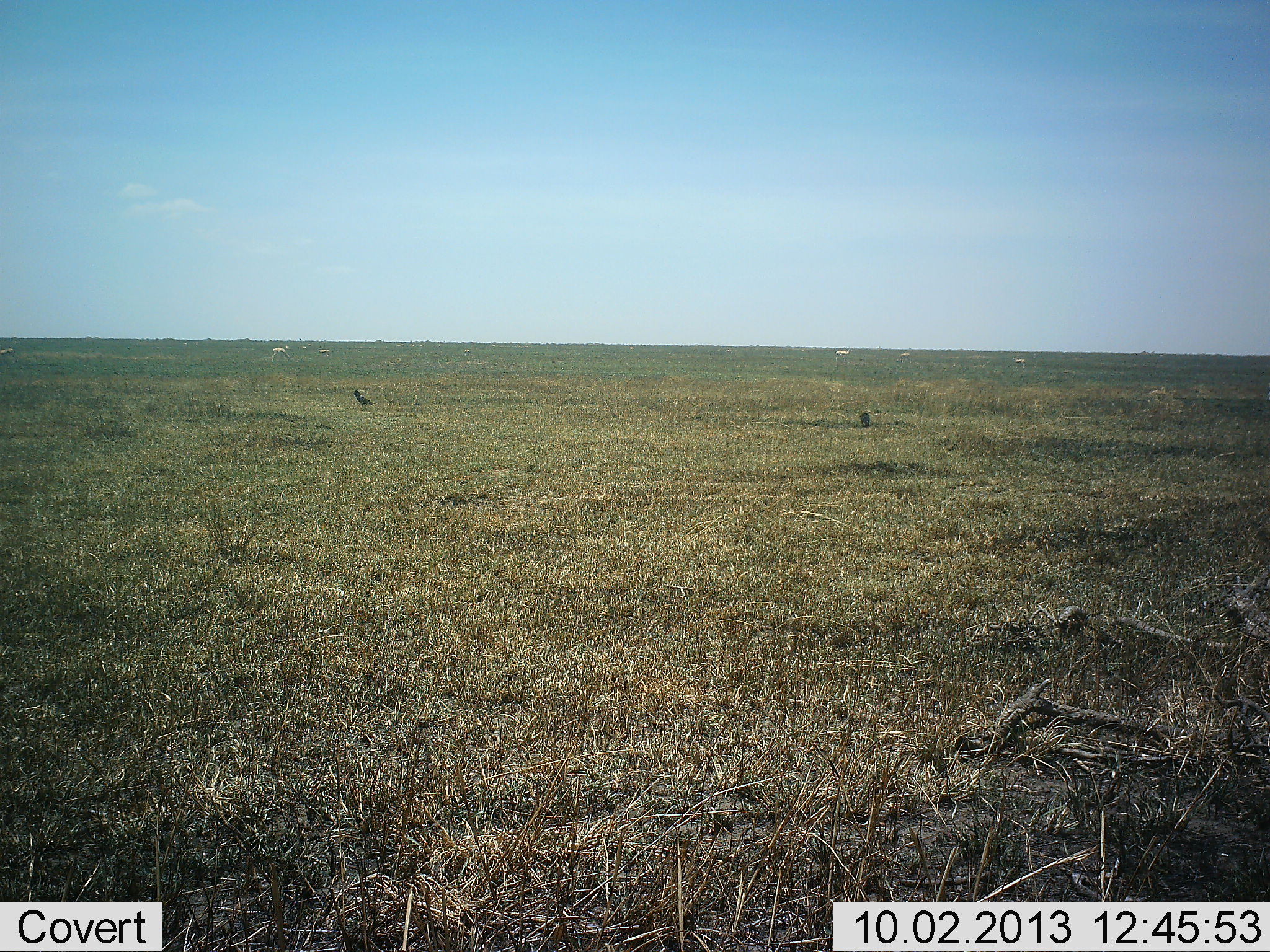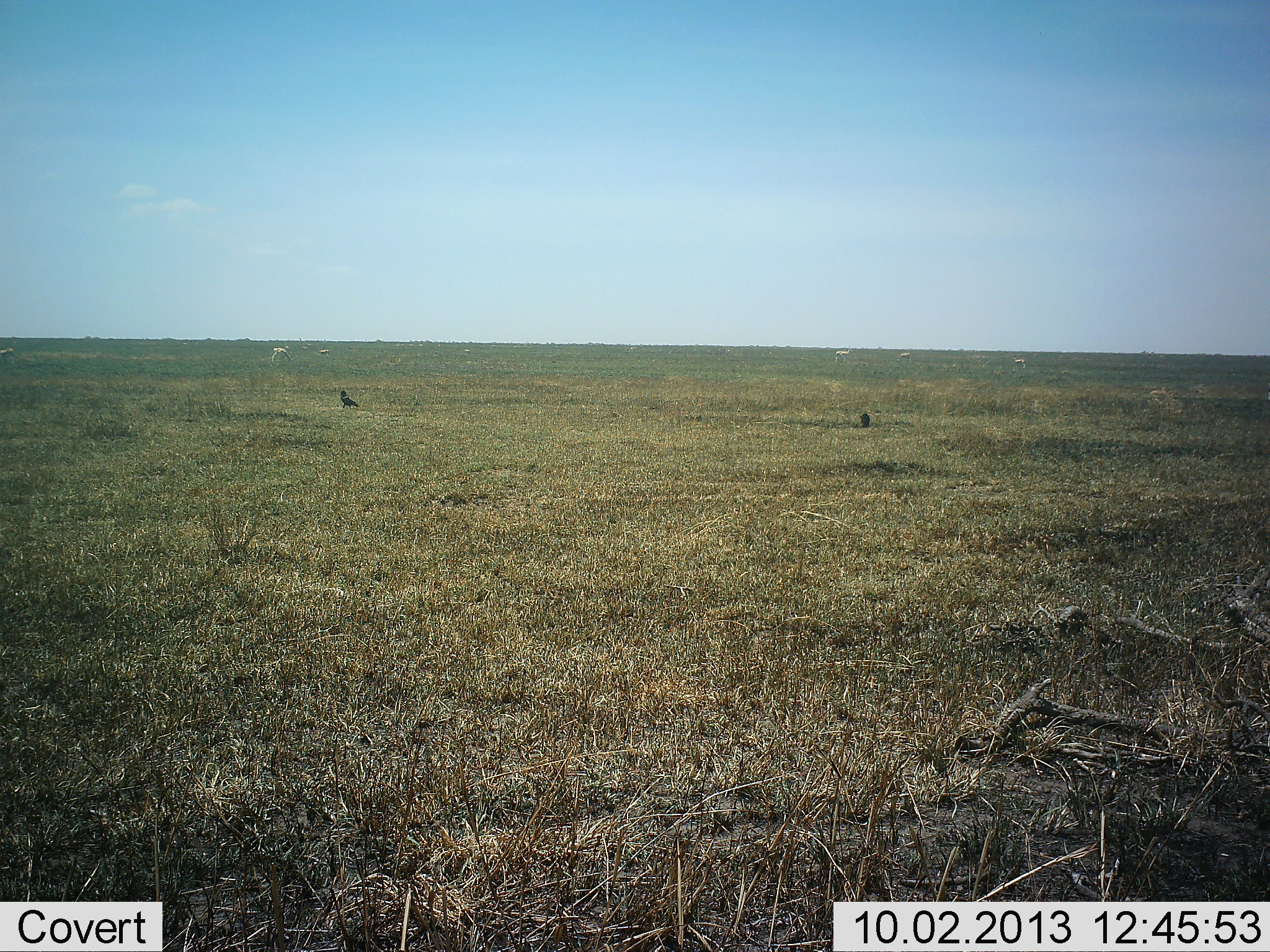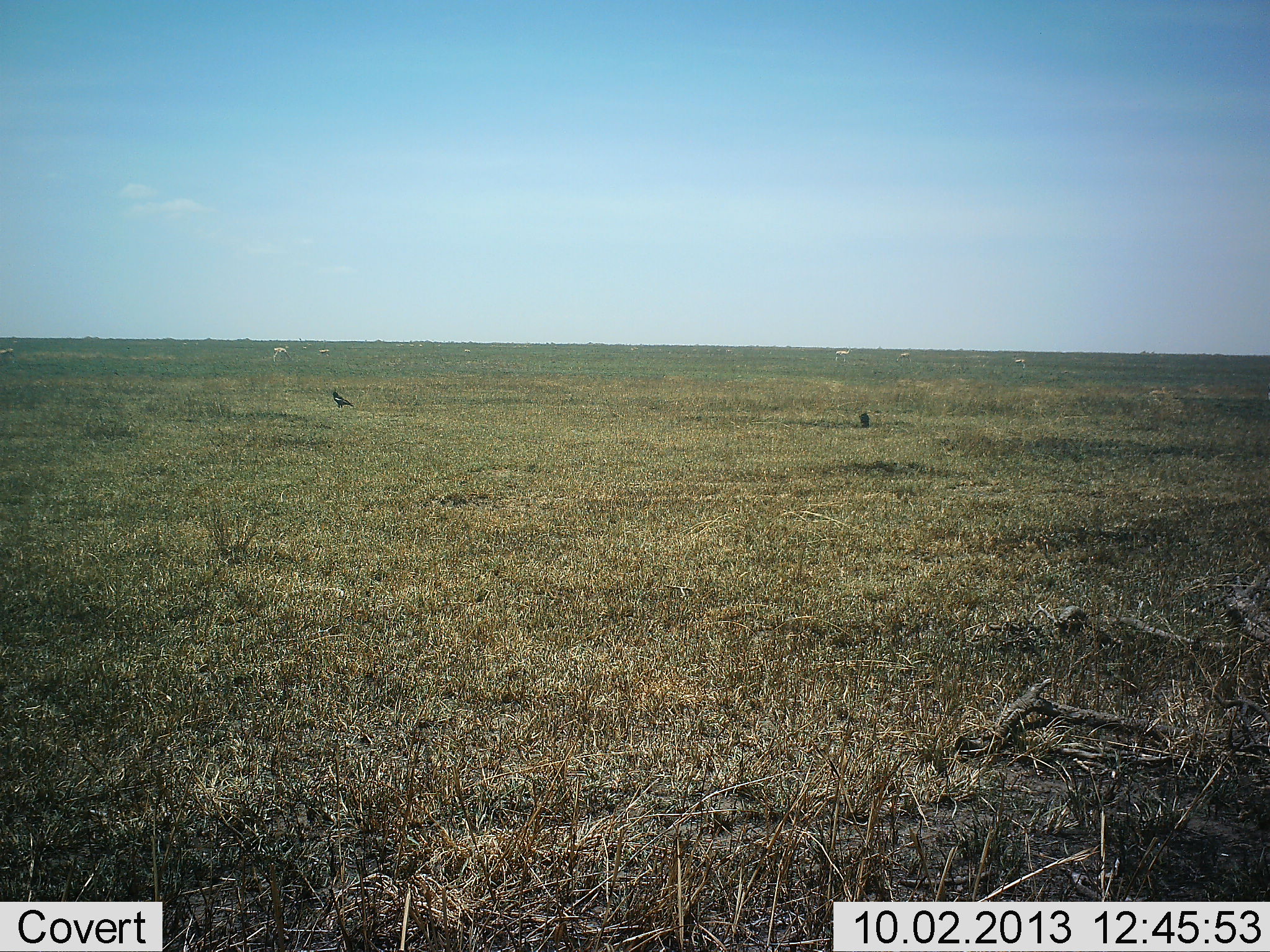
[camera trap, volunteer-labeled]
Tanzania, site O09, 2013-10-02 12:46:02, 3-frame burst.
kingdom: Animalia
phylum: Chordata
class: Aves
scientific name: Aves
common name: bird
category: otherbird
Otherbird (bird) (Aves), count 2. Behavior (volunteer vote fractions): standing 46%, resting 0%, moving 85%, interacting 0%. Young present (vote fraction): 0%. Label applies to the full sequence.